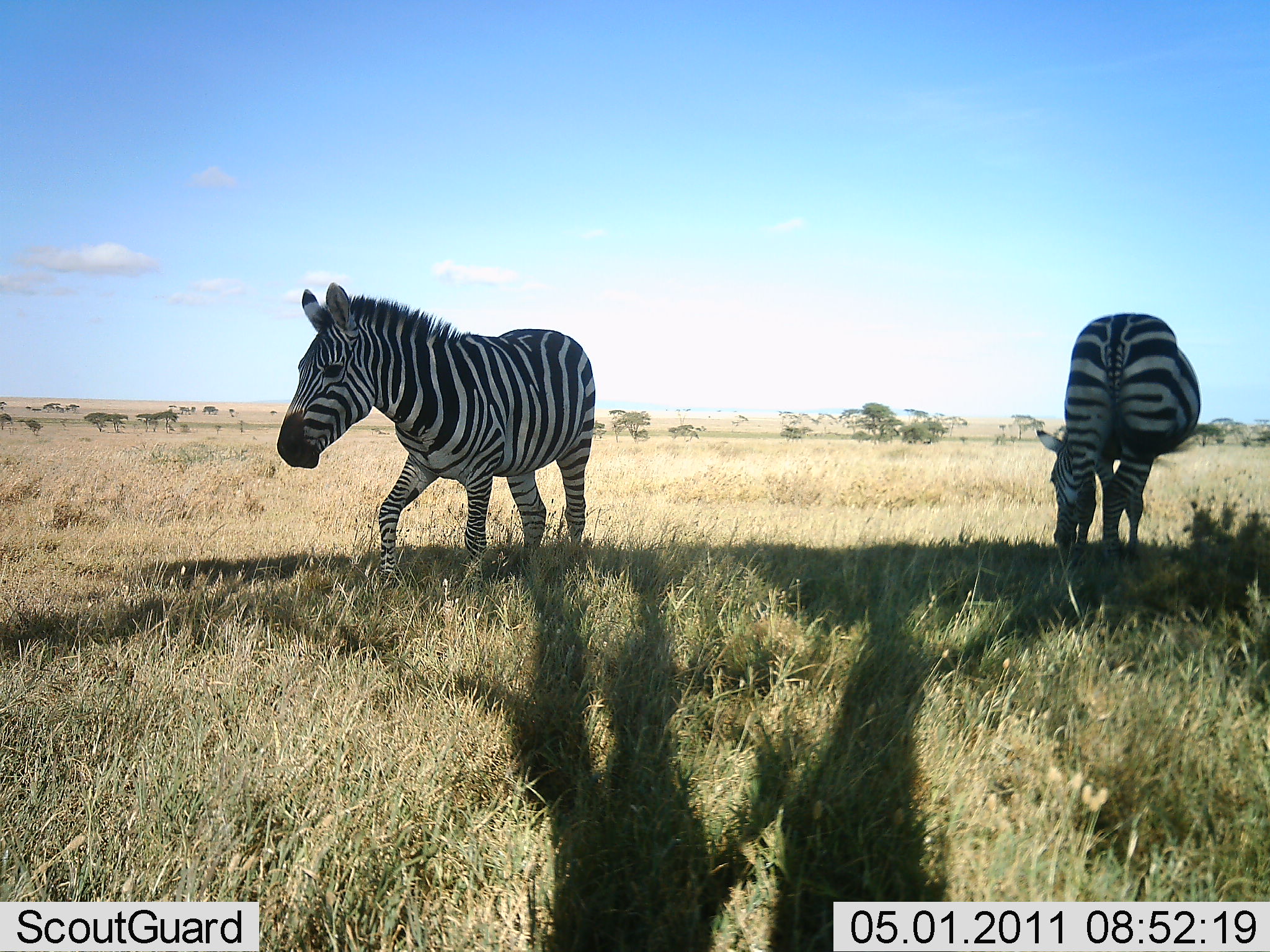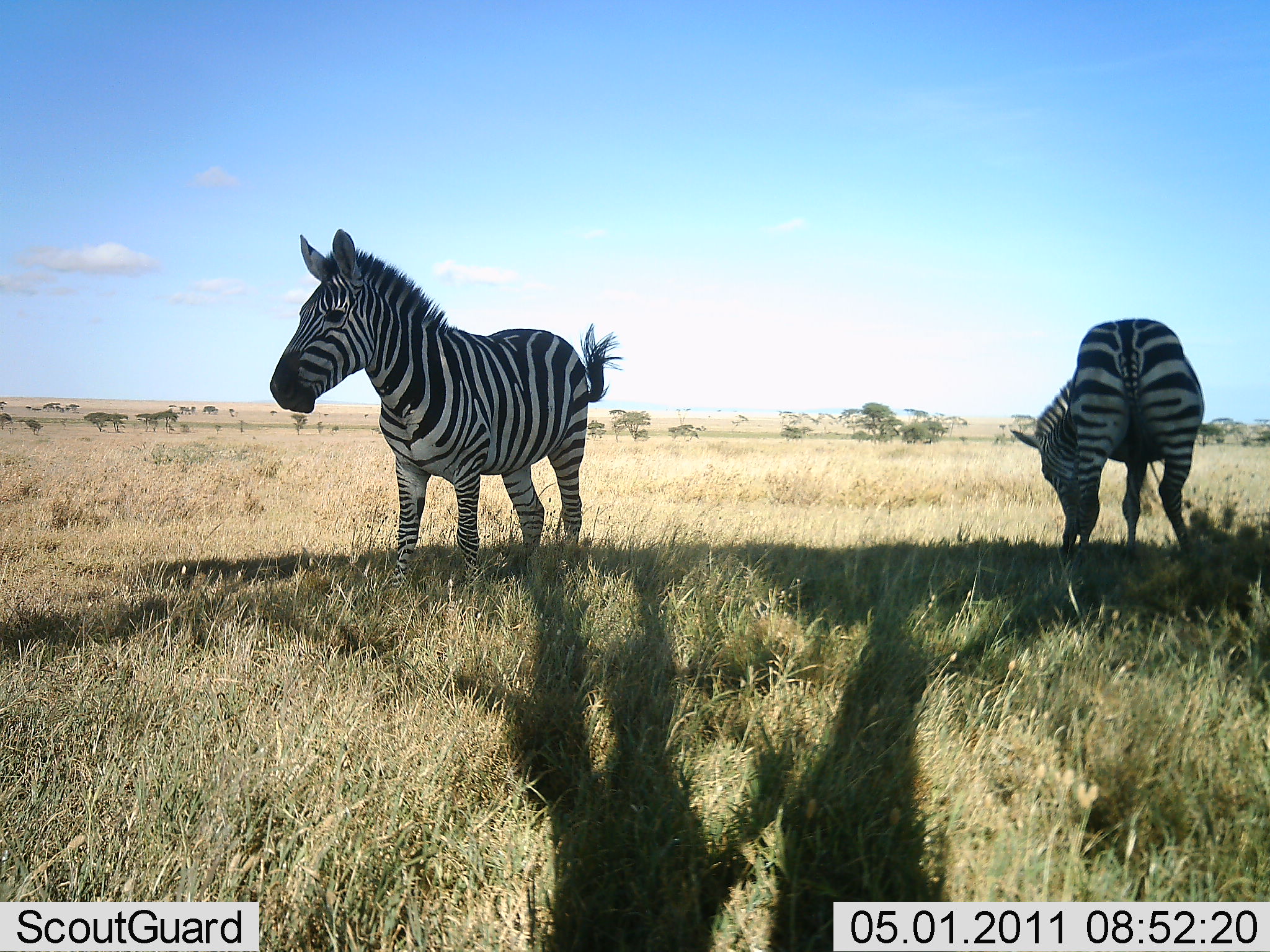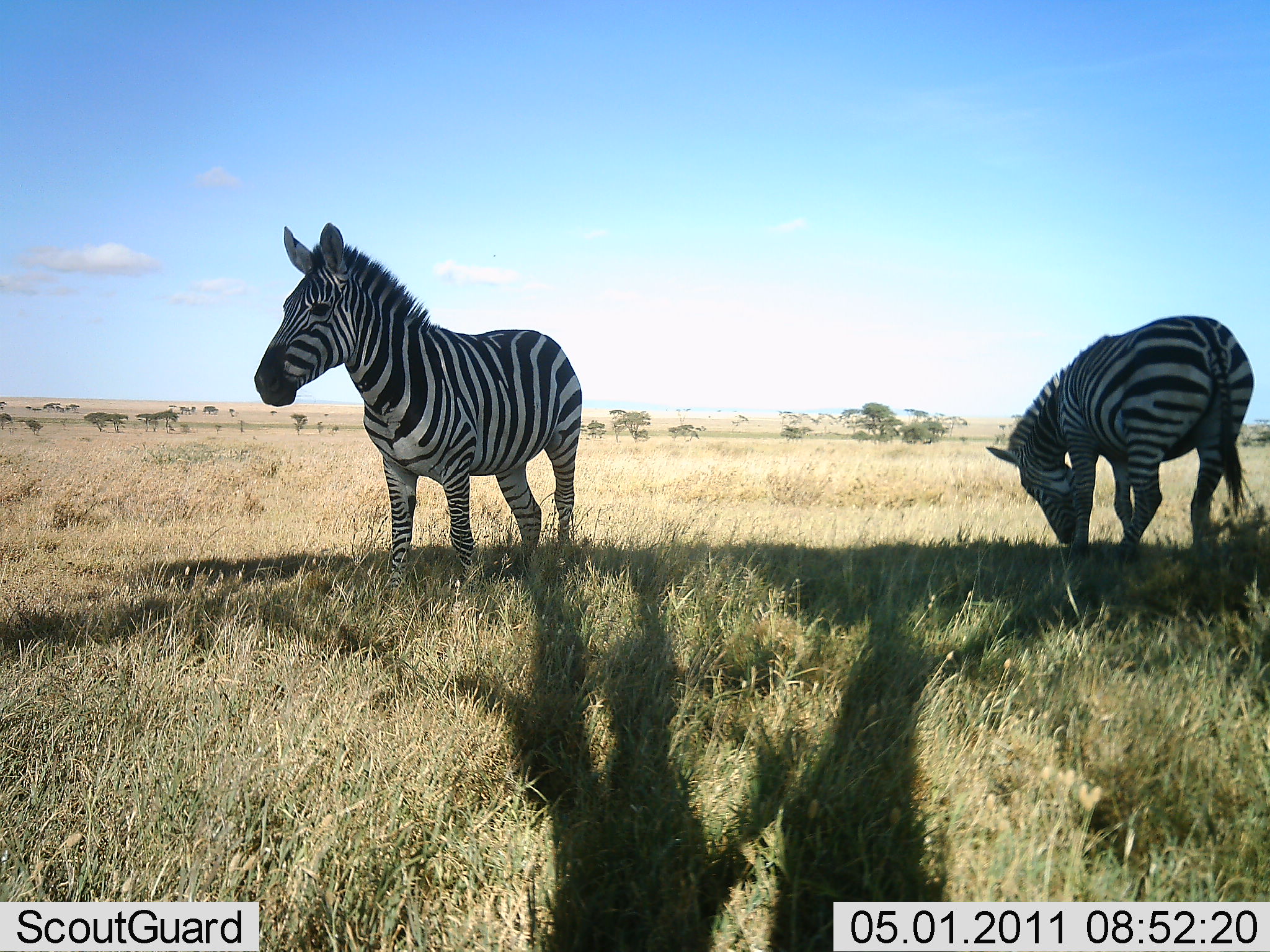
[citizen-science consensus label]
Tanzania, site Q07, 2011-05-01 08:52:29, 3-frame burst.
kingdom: Animalia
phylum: Chordata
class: Mammalia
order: Perissodactyla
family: Equidae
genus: Equus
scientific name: Equus quagga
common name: plains zebra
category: zebra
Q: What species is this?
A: Zebra (plains zebra) (Equus quagga).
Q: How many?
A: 2.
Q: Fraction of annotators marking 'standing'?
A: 83%.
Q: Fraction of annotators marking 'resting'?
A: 0%.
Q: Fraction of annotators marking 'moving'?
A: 8%.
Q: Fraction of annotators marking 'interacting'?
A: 0%.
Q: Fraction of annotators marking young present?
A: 0%.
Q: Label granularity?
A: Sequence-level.